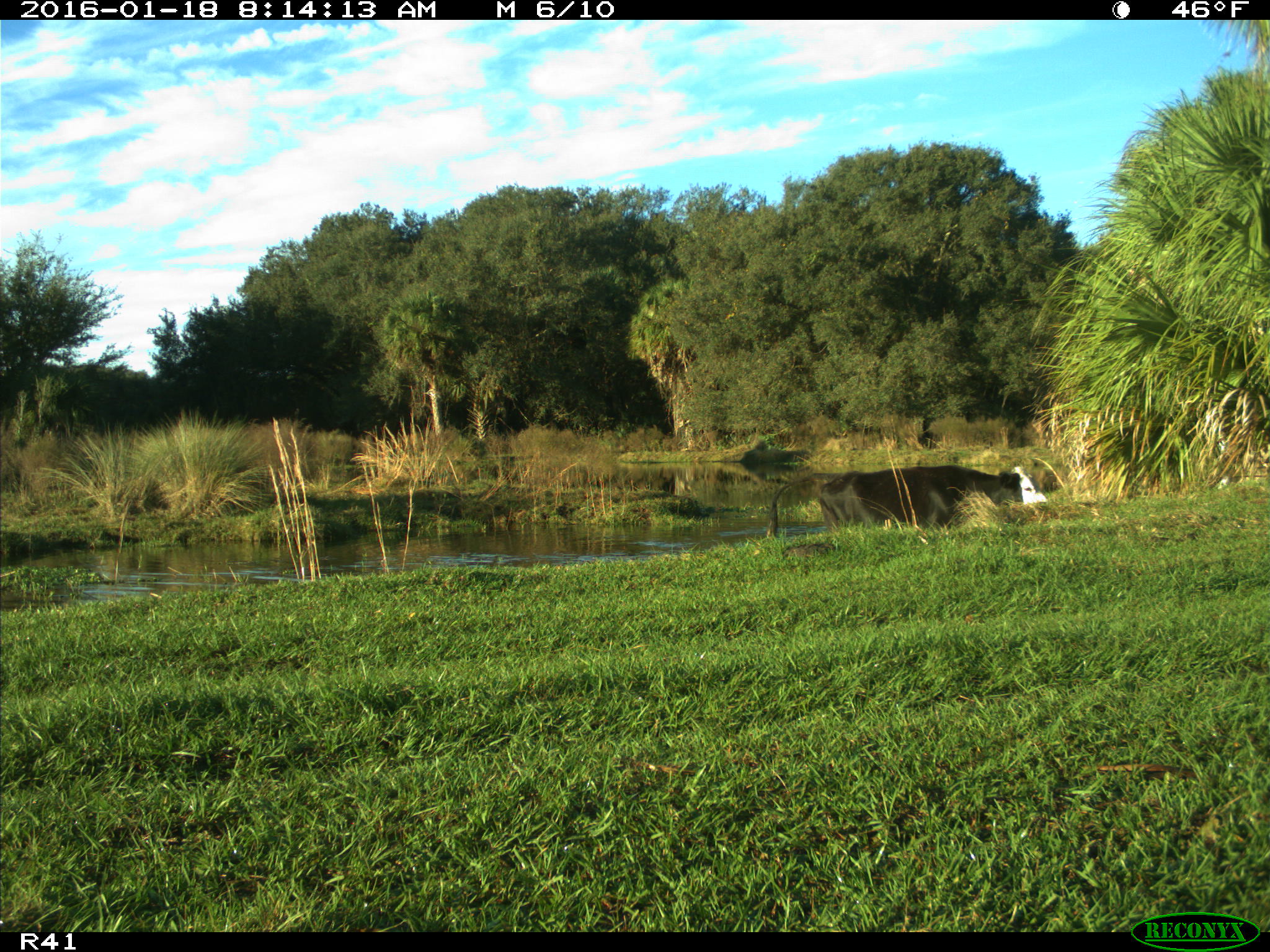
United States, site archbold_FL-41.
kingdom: Animalia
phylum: Chordata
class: Mammalia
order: Artiodactyla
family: Bovidae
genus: Bos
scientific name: Bos taurus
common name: domestic cow